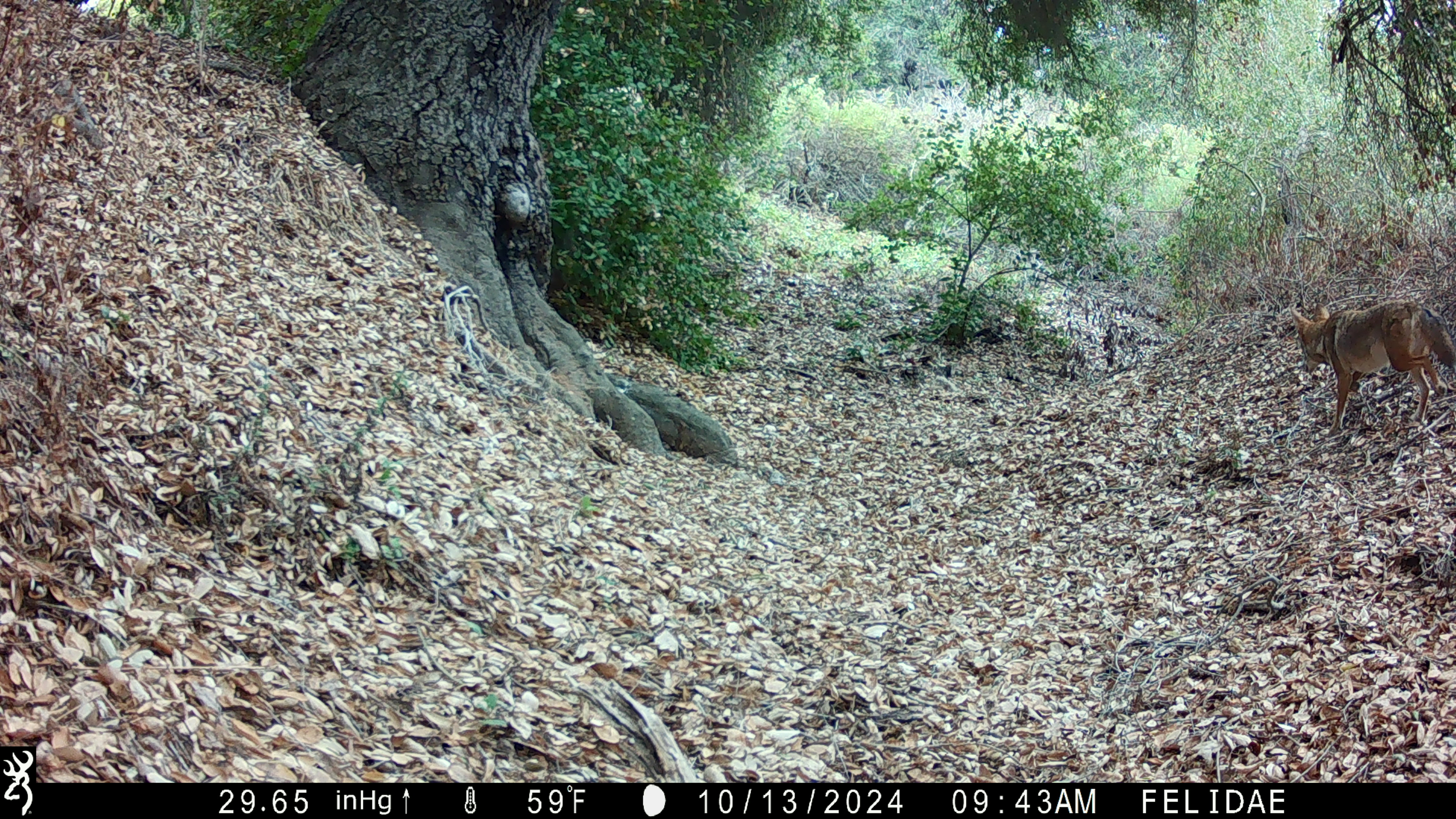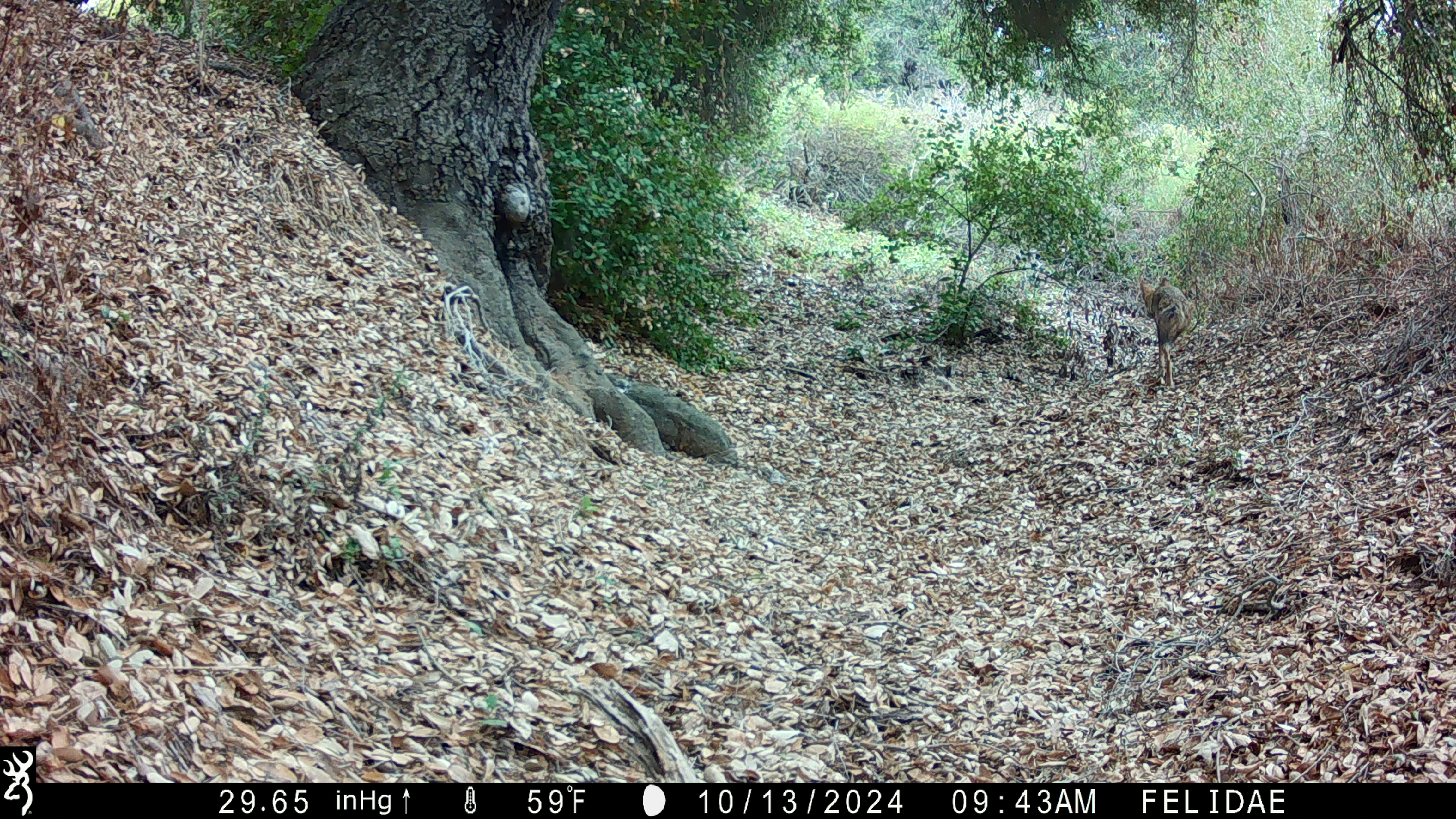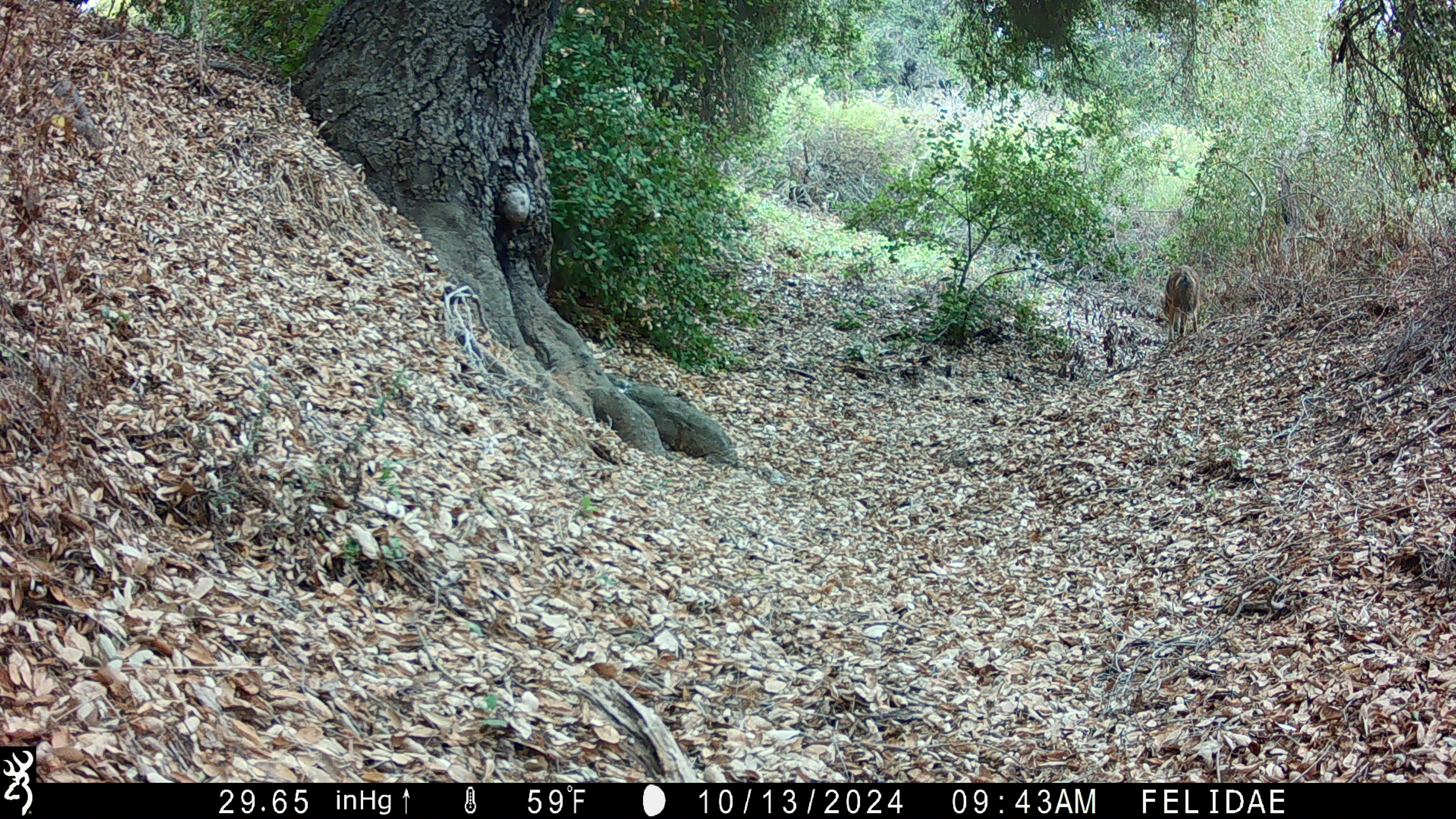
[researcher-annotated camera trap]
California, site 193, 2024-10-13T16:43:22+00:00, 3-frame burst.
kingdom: Animalia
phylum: Chordata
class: Mammalia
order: Carnivora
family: Canidae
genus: Canis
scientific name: Canis latrans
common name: coyote